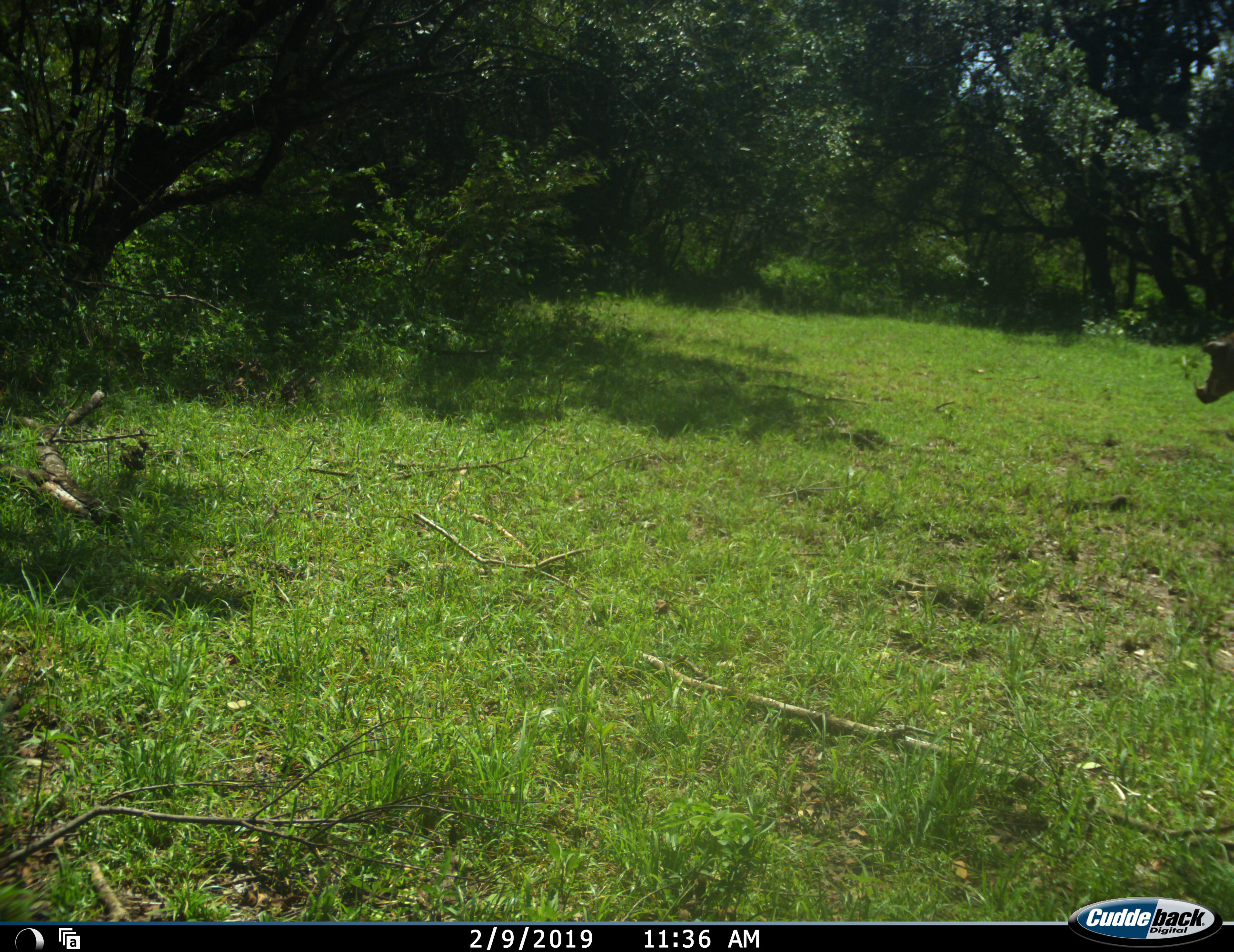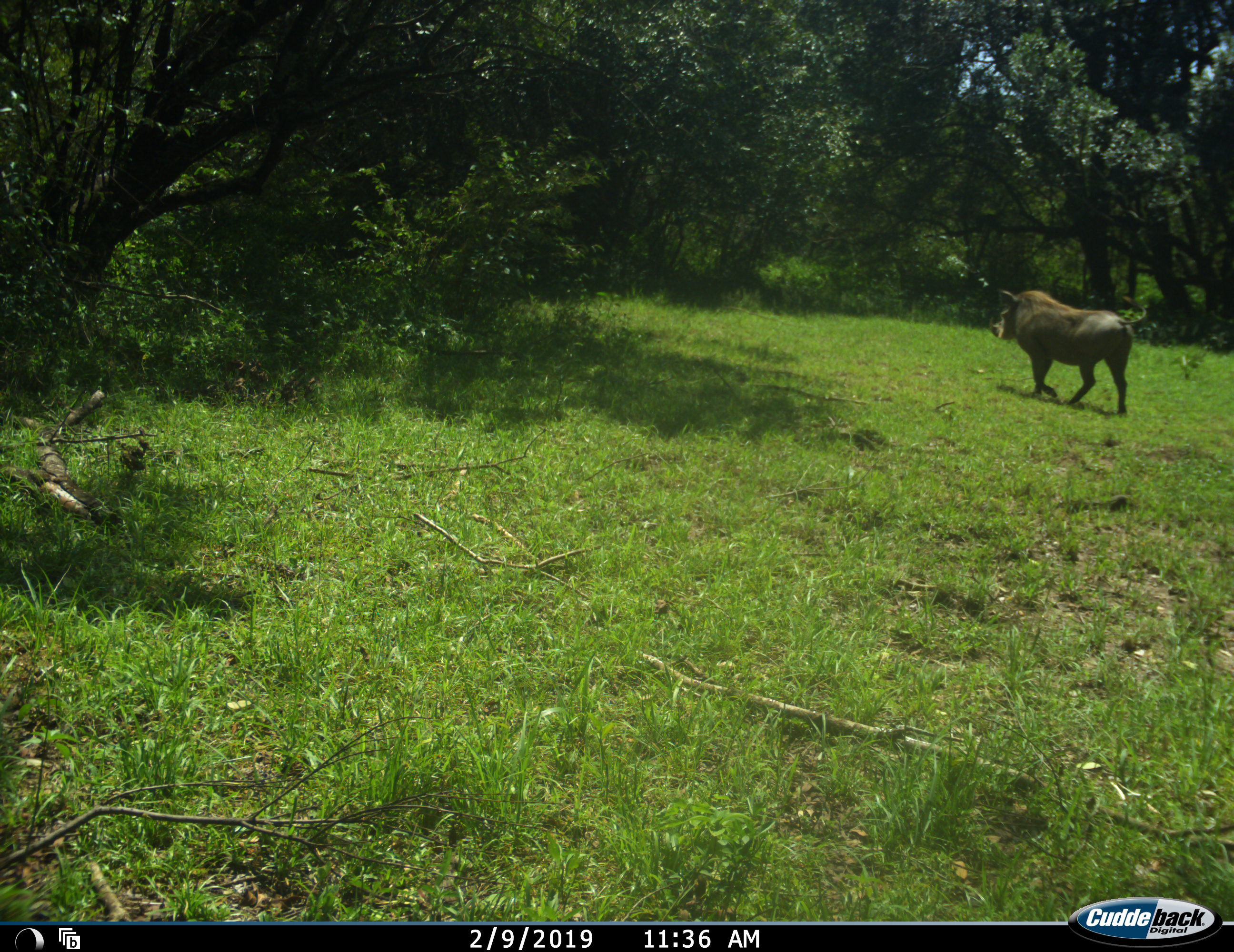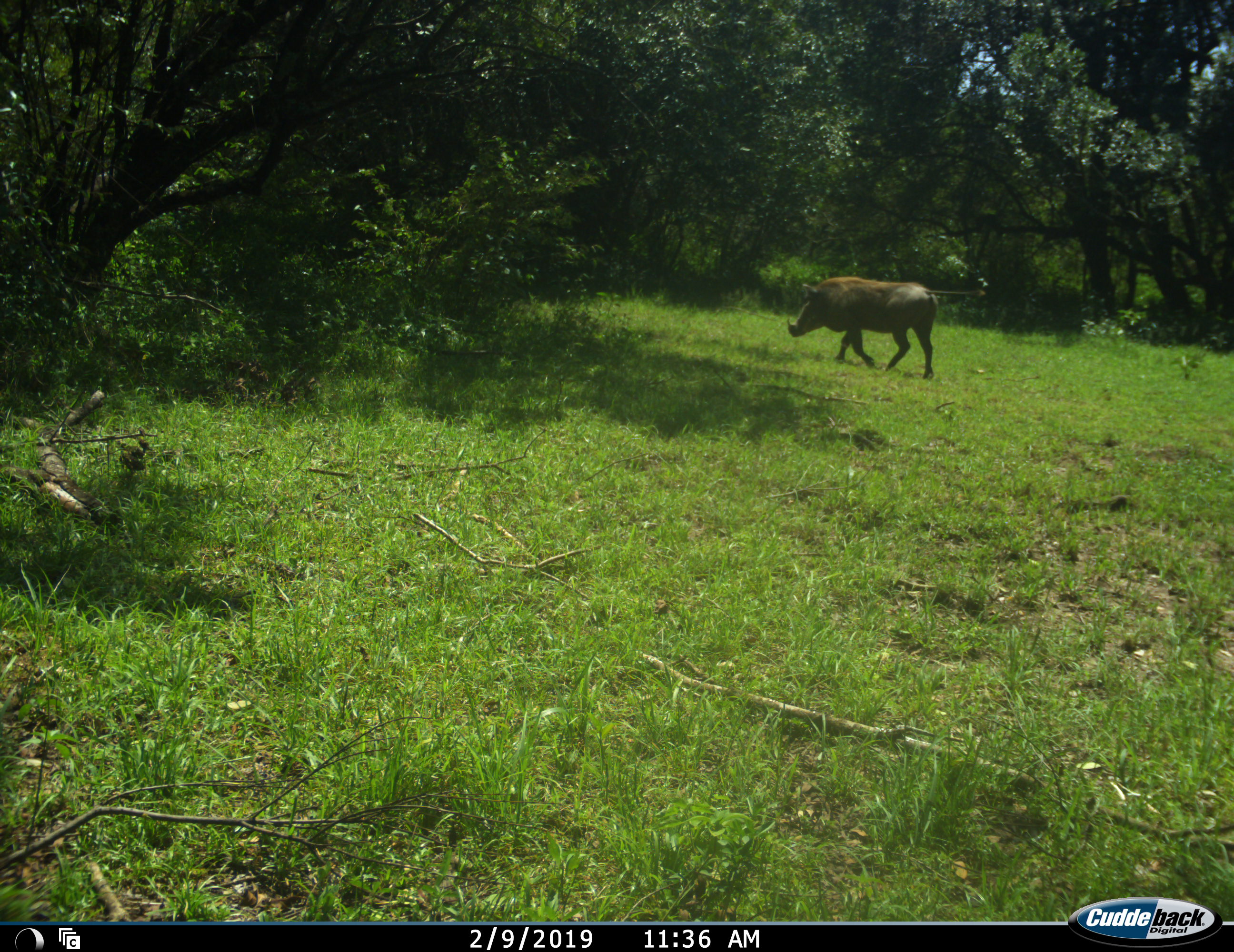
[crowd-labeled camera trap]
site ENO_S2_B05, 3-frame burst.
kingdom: Animalia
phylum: Chordata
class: Mammalia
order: Artiodactyla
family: Suidae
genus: Phacochoerus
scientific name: Phacochoerus africanus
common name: warthog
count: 1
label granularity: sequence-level